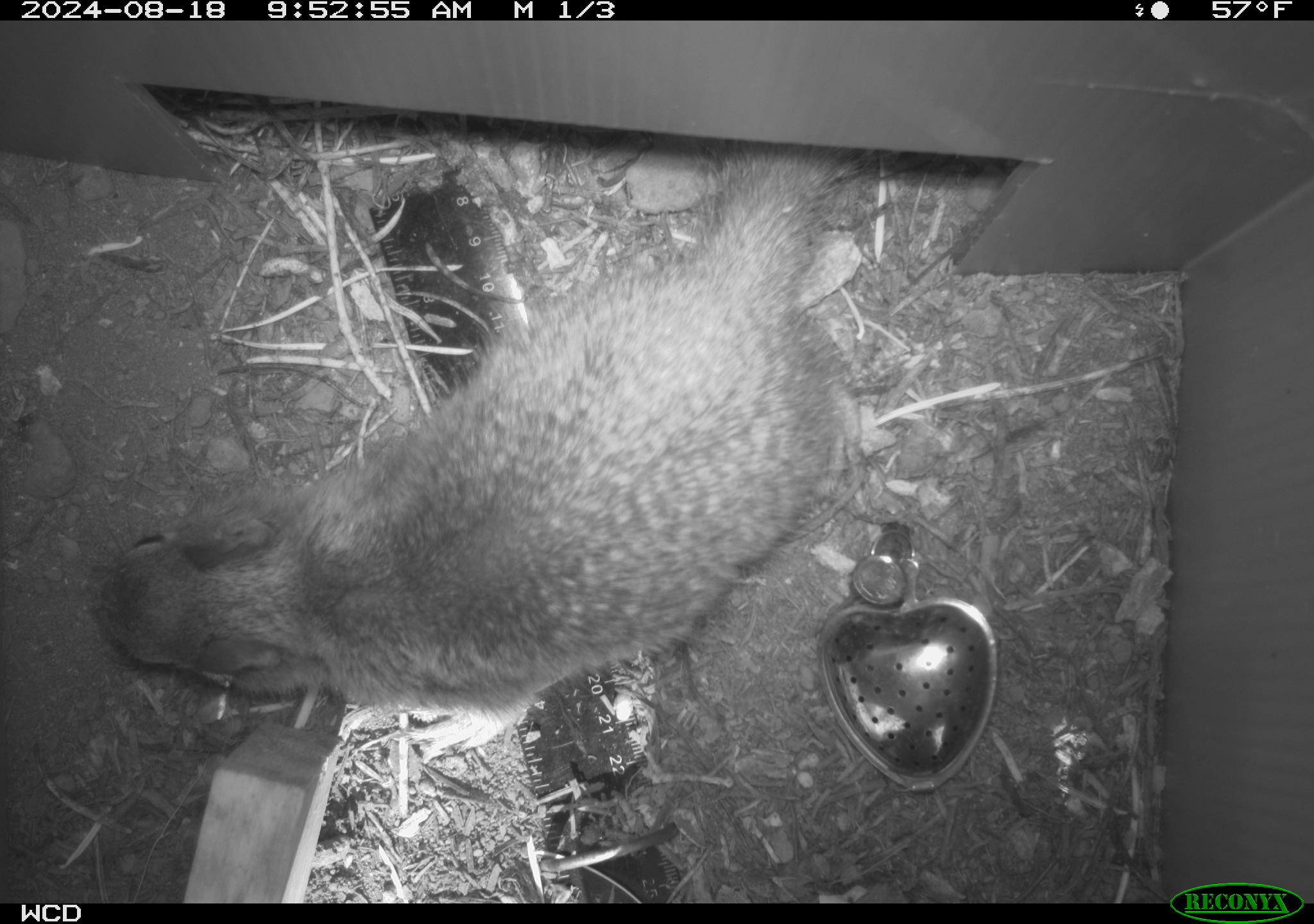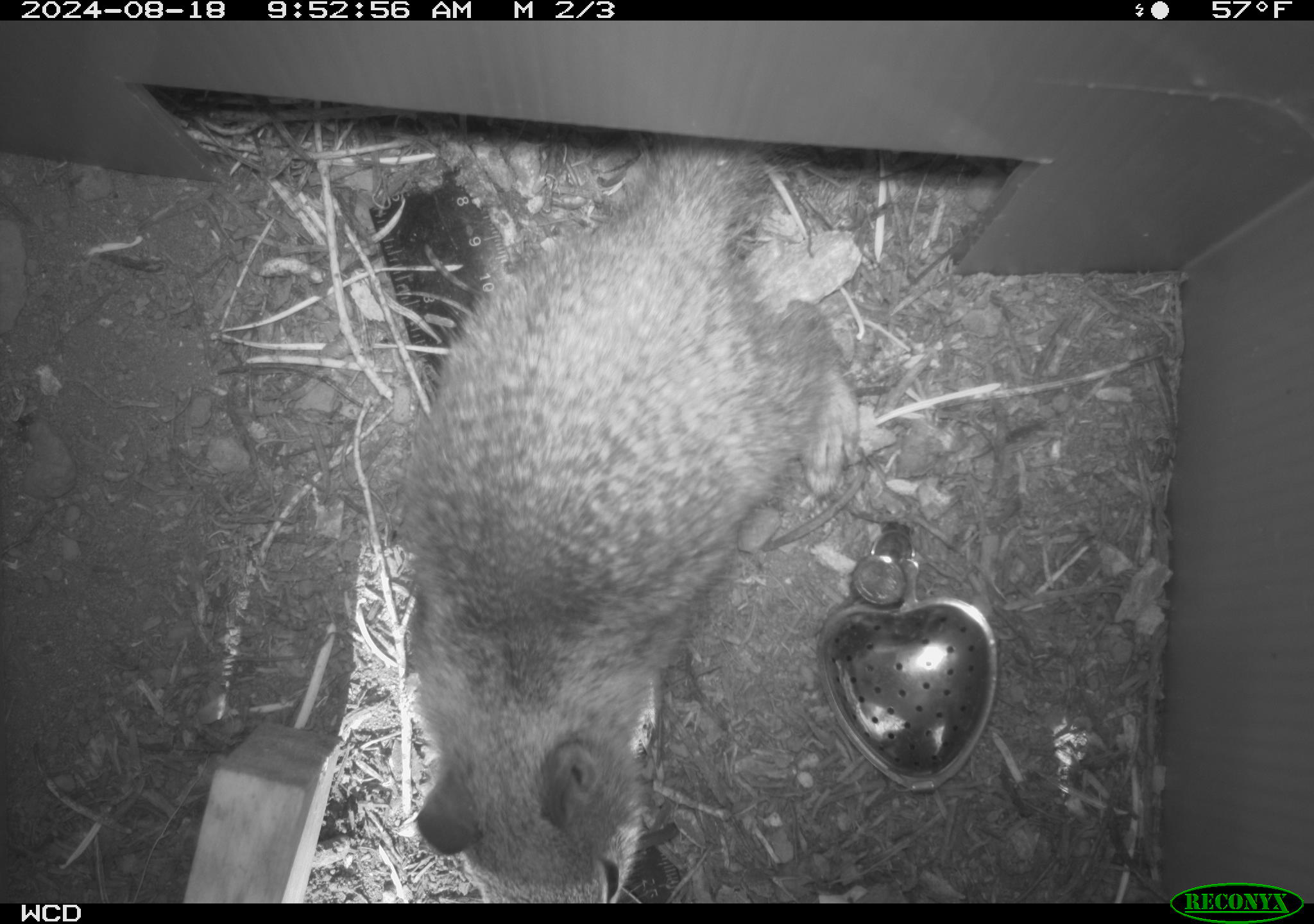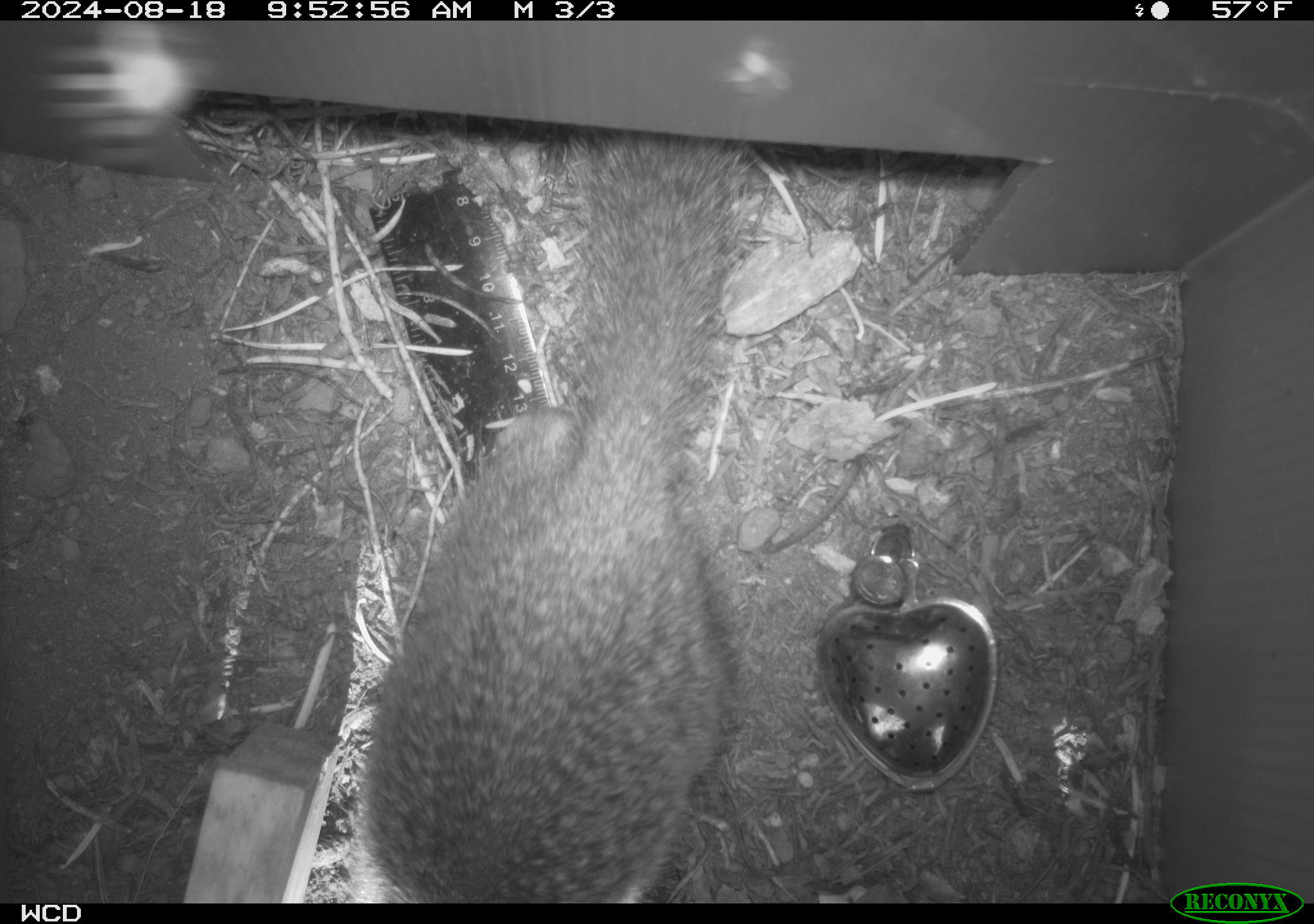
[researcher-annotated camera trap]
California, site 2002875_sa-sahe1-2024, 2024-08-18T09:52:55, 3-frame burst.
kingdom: Animalia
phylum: Chordata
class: Mammalia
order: Rodentia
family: Sciuridae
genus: Otospermophilus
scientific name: Otospermophilus beecheyi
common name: california ground squirrel